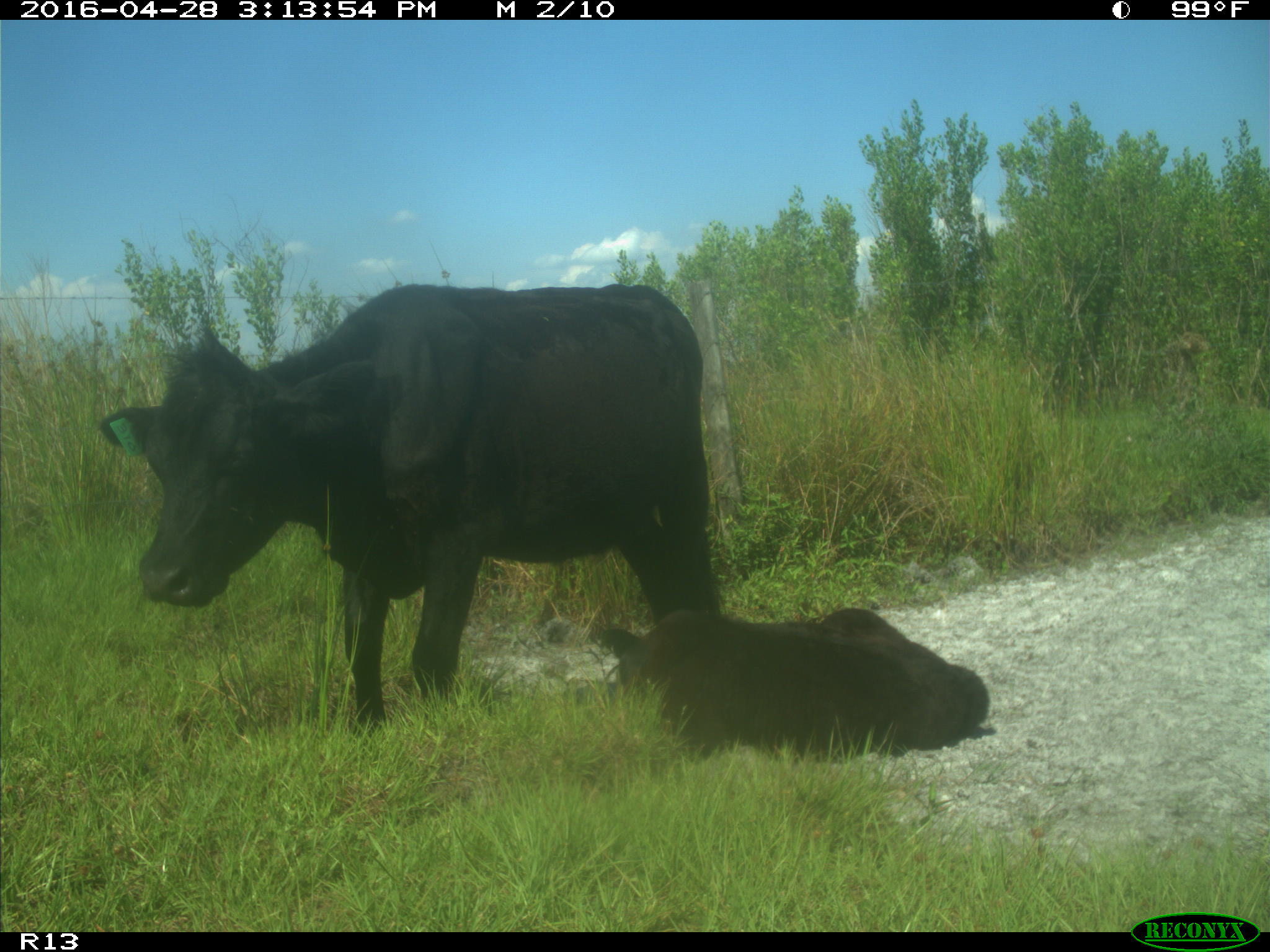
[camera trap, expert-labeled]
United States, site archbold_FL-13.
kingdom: Animalia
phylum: Chordata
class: Mammalia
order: Artiodactyla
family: Bovidae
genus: Bos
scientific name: Bos taurus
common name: domestic cow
Bos taurus (domestic cow).